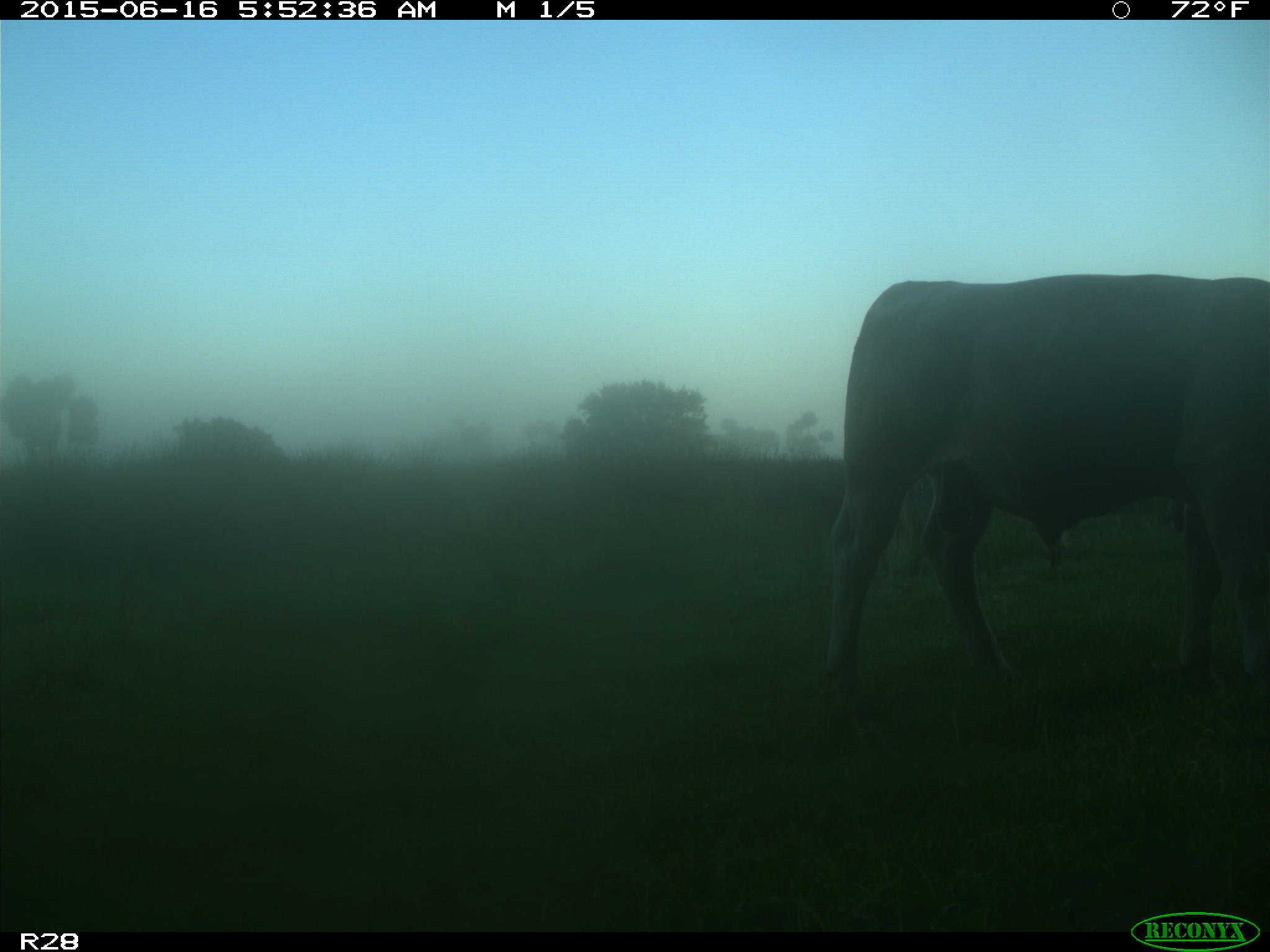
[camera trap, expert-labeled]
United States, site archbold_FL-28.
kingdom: Animalia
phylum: Chordata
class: Mammalia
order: Artiodactyla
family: Bovidae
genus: Bos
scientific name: Bos taurus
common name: domestic cow